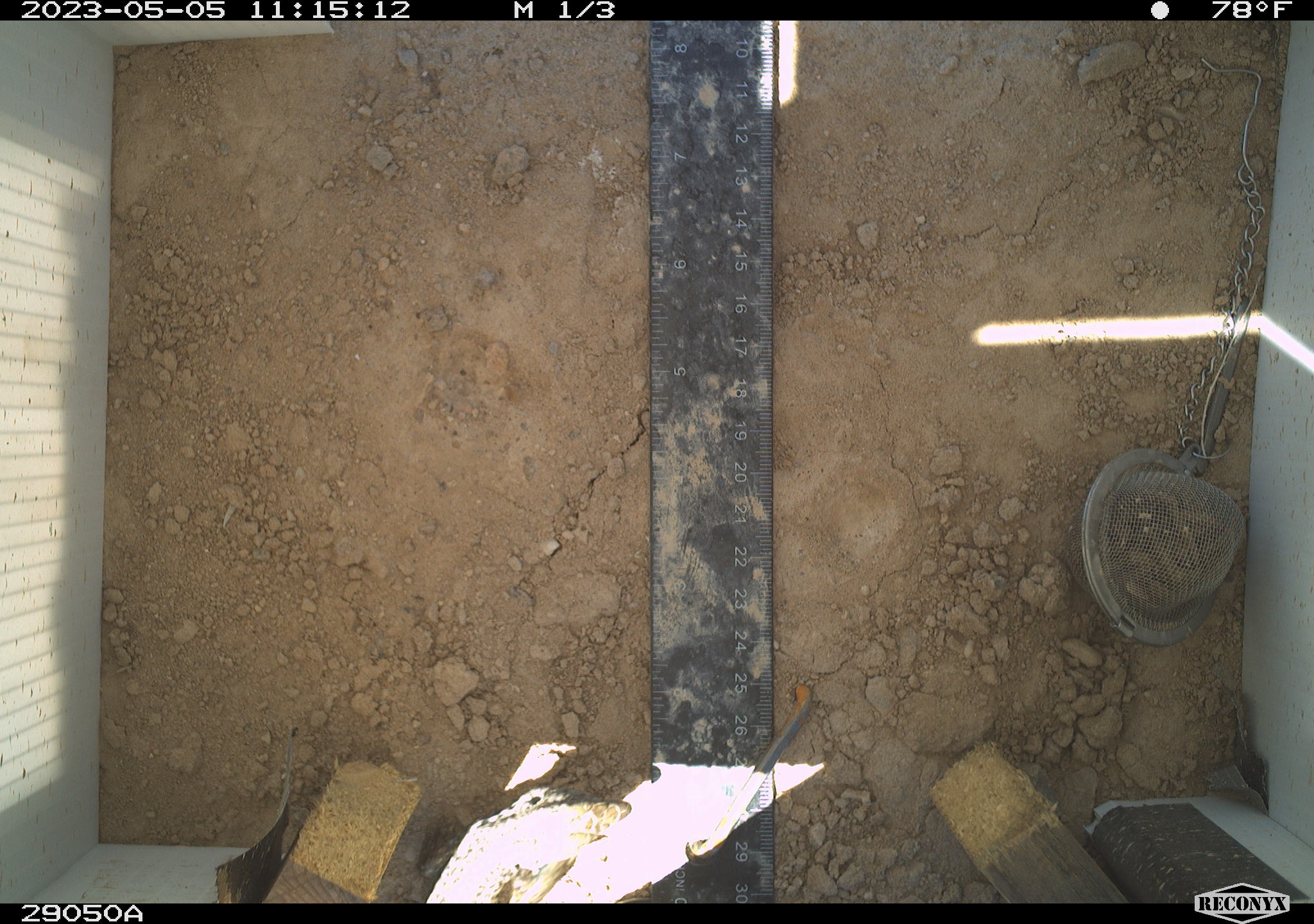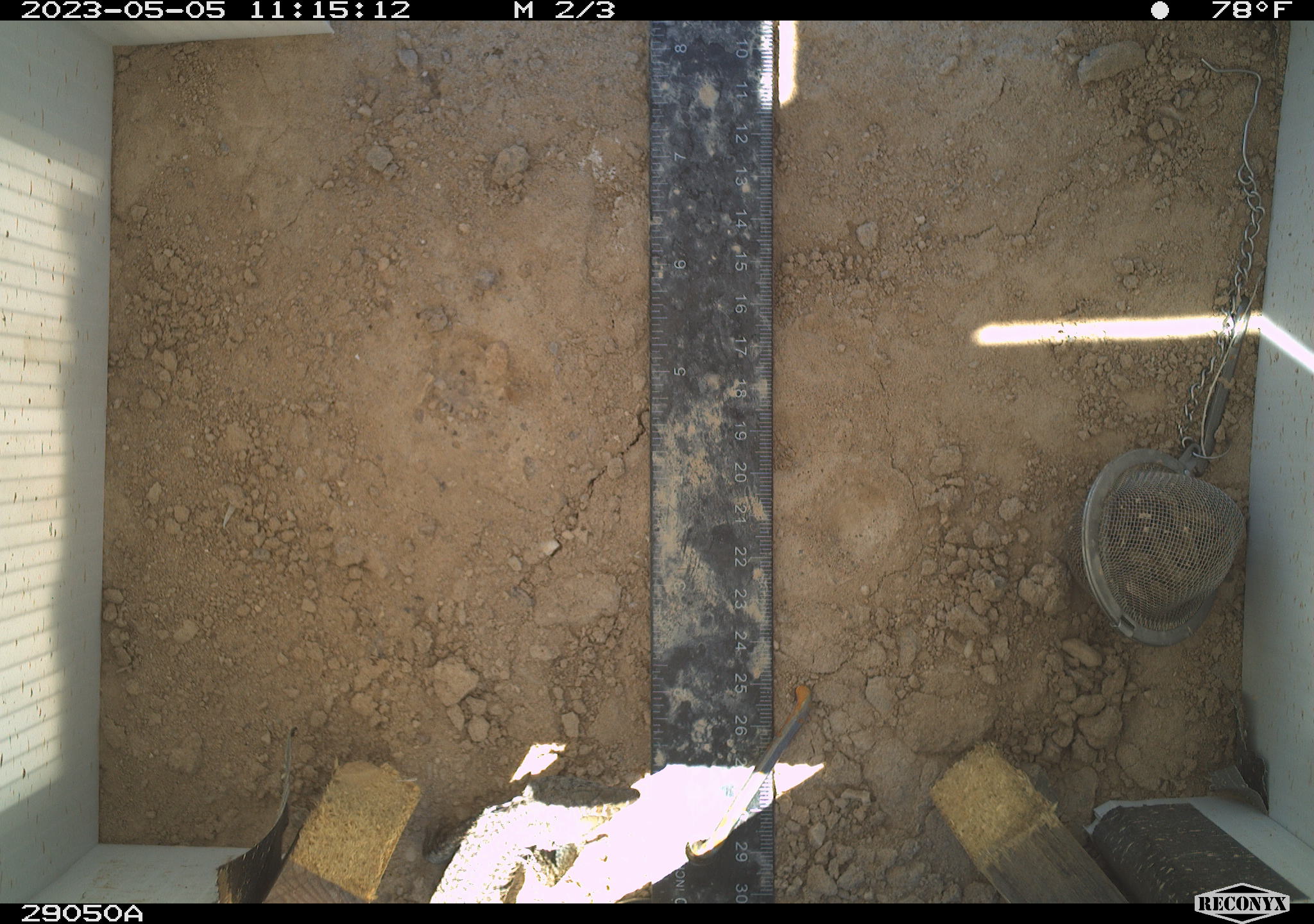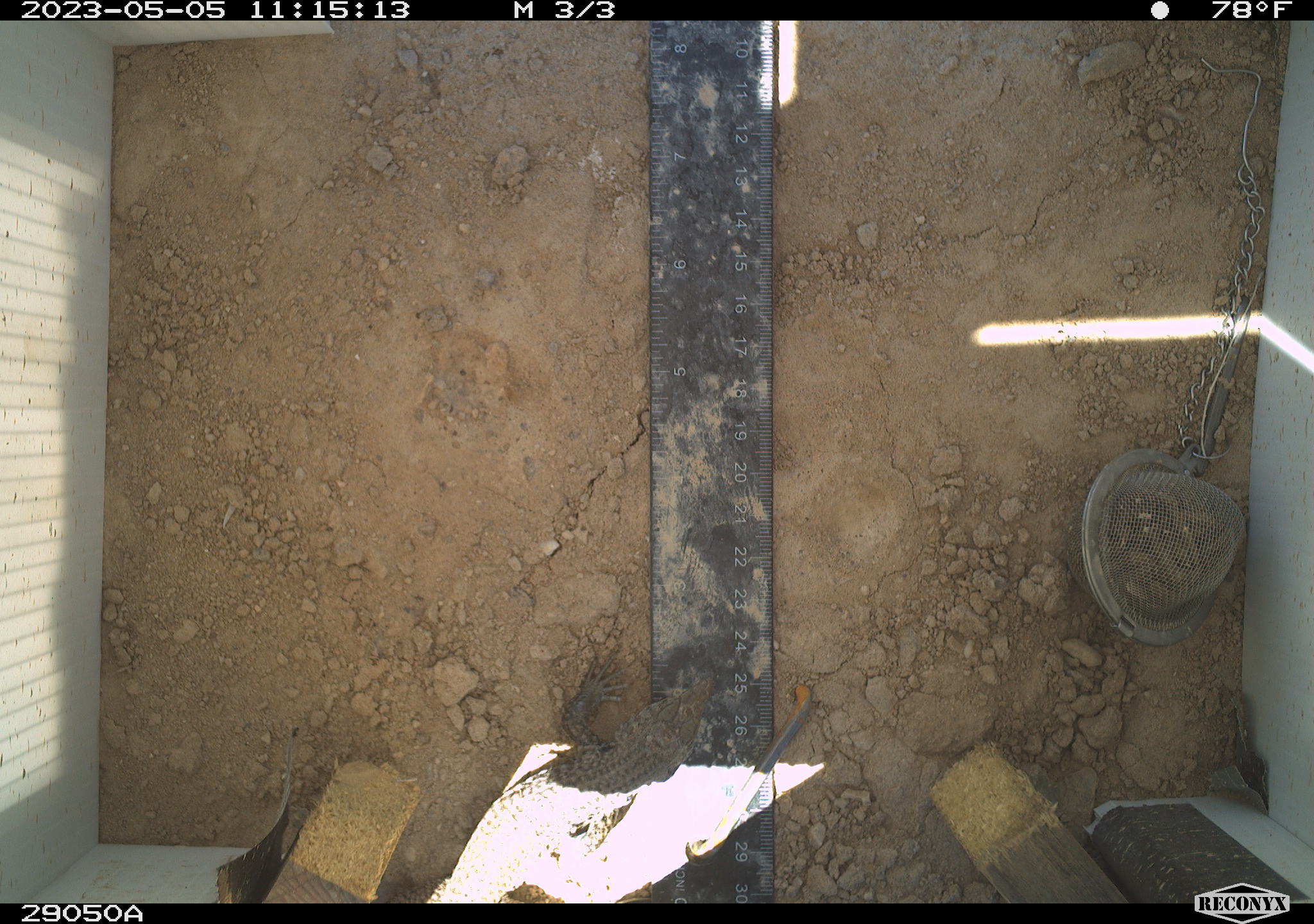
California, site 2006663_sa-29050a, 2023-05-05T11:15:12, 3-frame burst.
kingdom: Animalia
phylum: Chordata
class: Reptilia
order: Squamata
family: Teiidae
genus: Aspidoscelis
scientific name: Aspidoscelis tigris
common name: western whiptail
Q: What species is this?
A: Western whiptail (Aspidoscelis tigris).